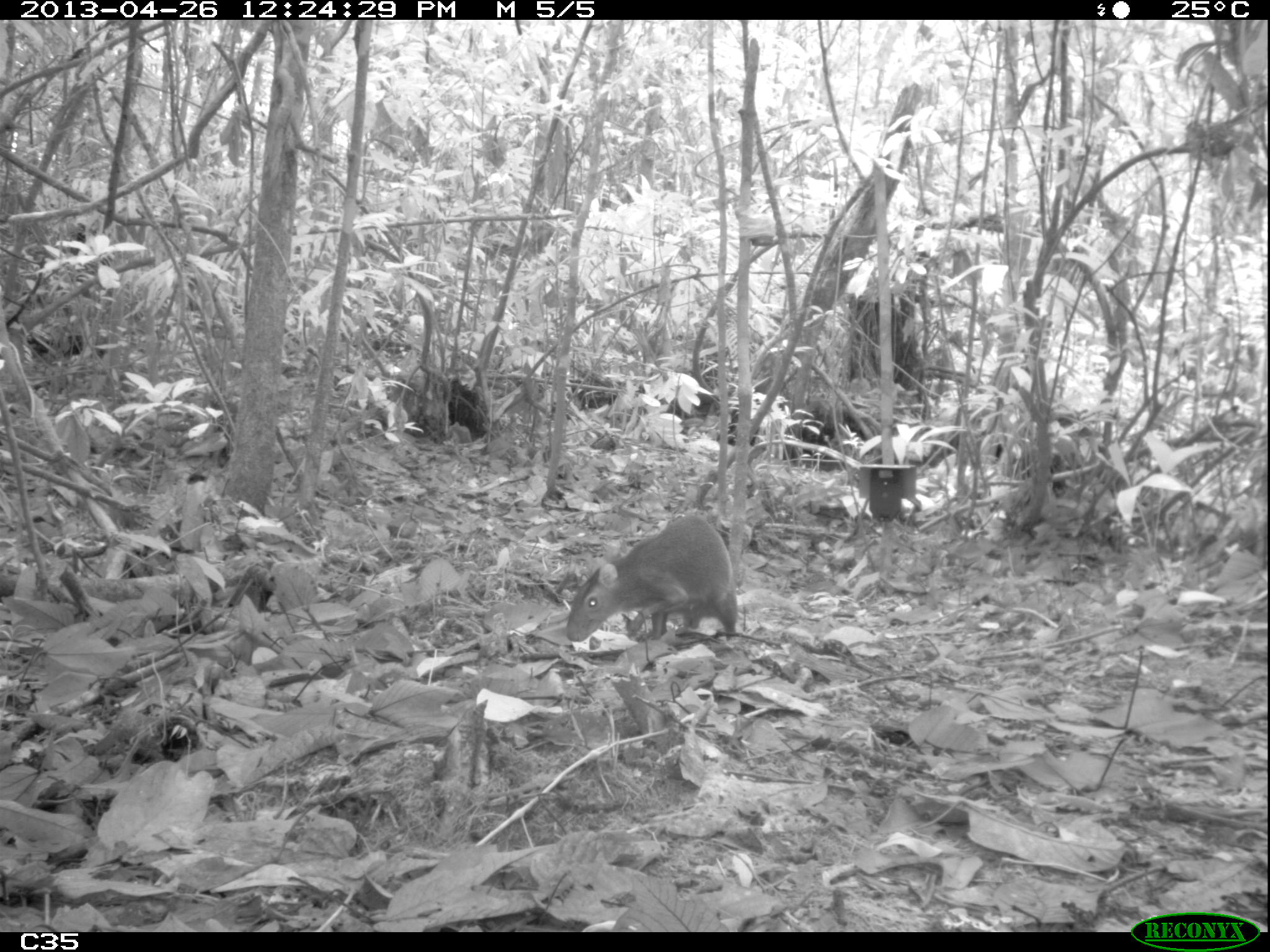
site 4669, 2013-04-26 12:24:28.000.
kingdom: Animalia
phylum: Chordata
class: Mammalia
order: Rodentia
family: Dasyproctidae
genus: Dasyprocta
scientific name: Dasyprocta leporina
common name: red-rumped agouti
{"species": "Dasyprocta leporina (red-rumped agouti)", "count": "1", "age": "adult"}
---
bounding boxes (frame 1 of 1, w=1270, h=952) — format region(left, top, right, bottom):
dasyprocta leporina: region(563, 509, 739, 641)